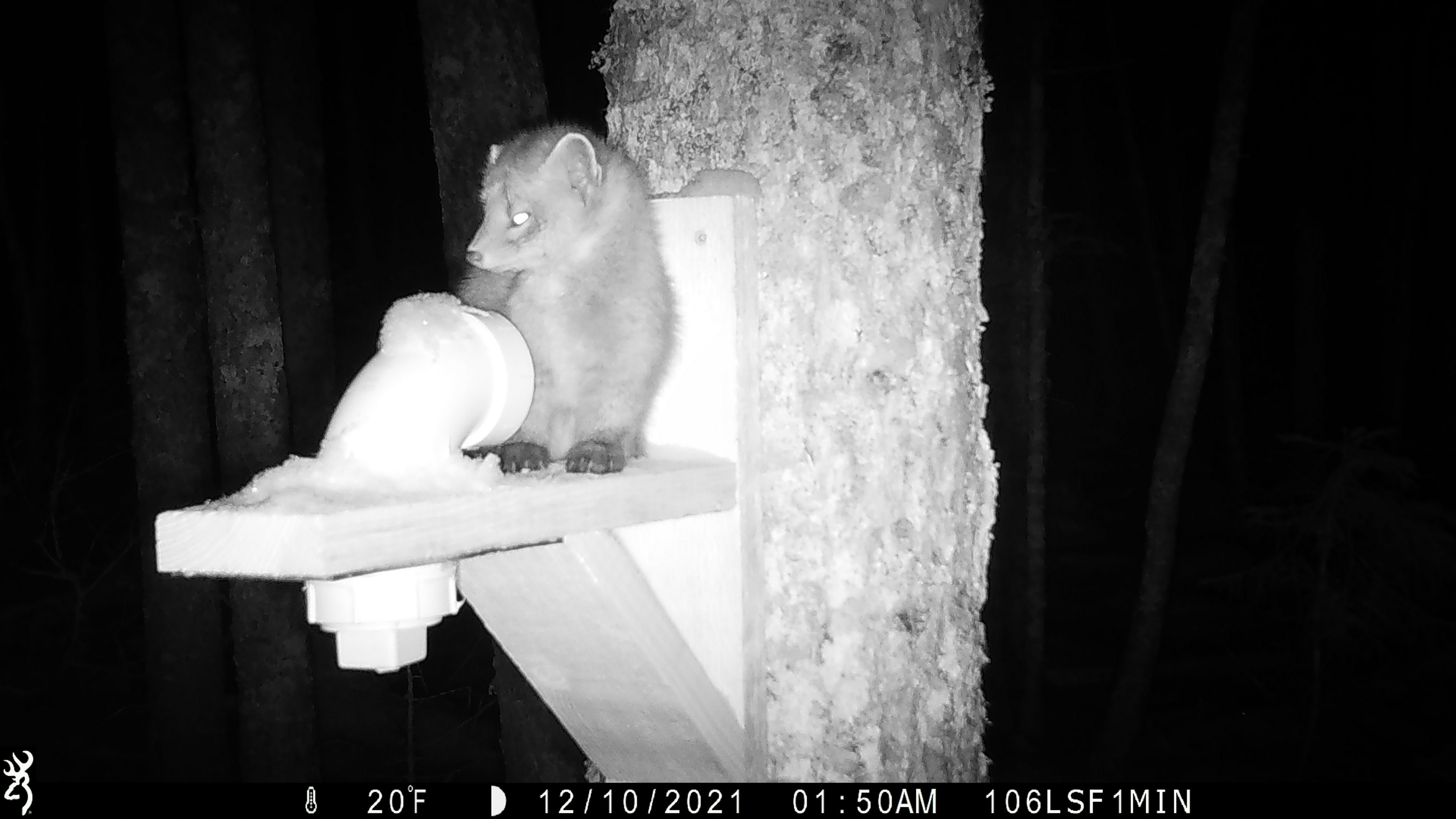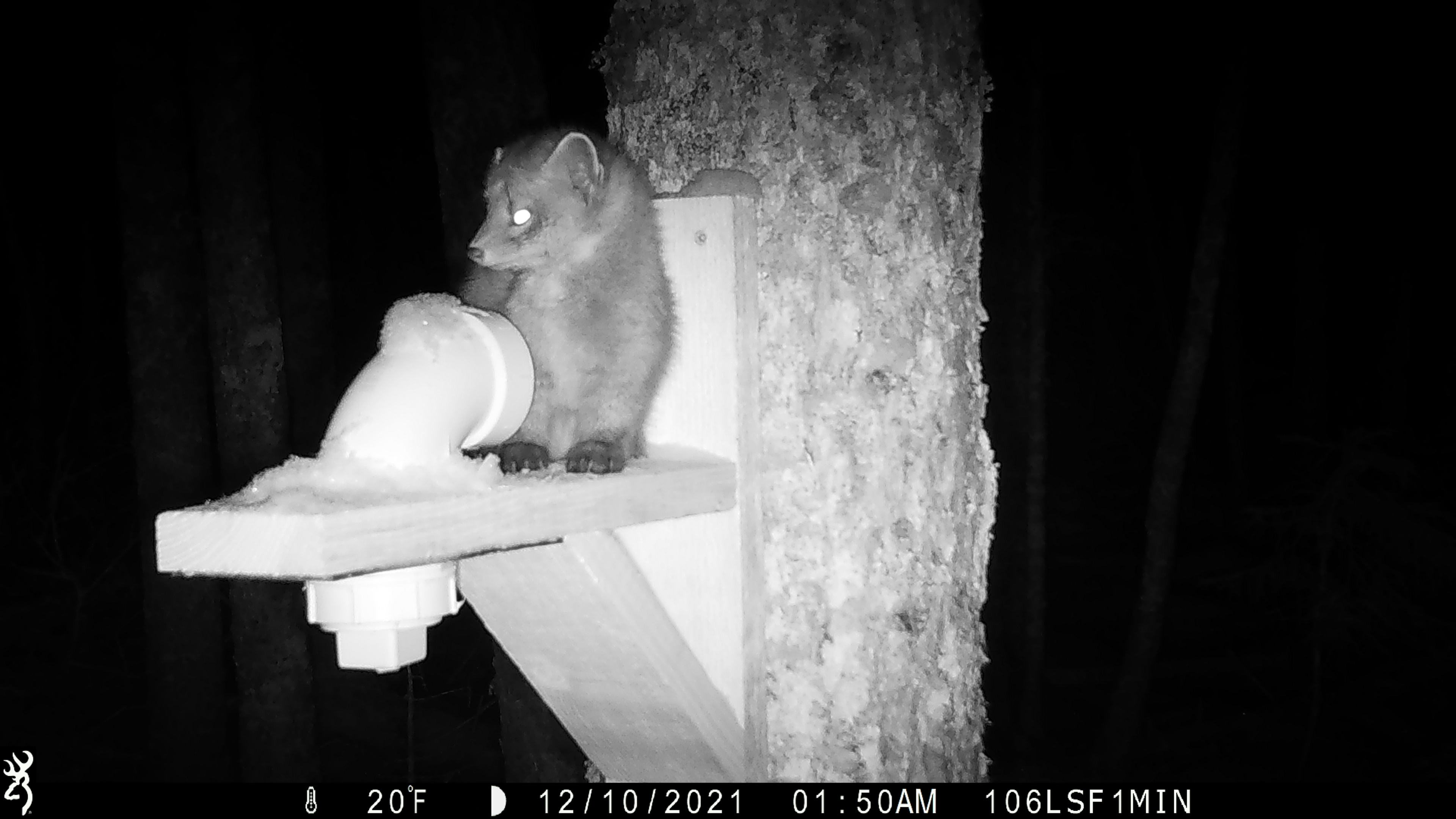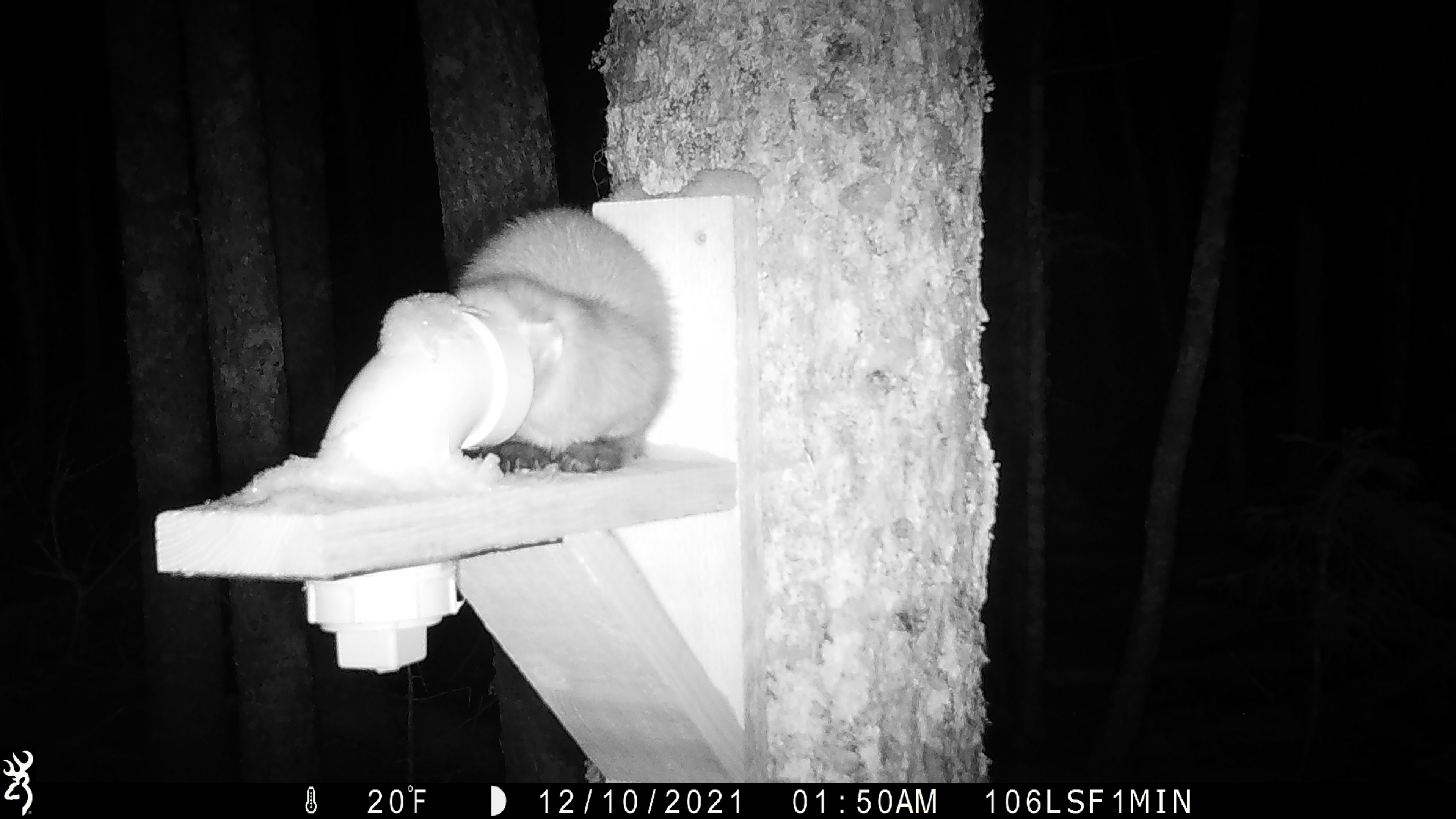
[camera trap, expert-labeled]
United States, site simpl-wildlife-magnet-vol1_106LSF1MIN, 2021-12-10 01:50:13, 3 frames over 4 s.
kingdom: Animalia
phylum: Chordata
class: Mammalia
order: Carnivora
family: Mustelidae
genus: Martes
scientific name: Martes americana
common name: american marten